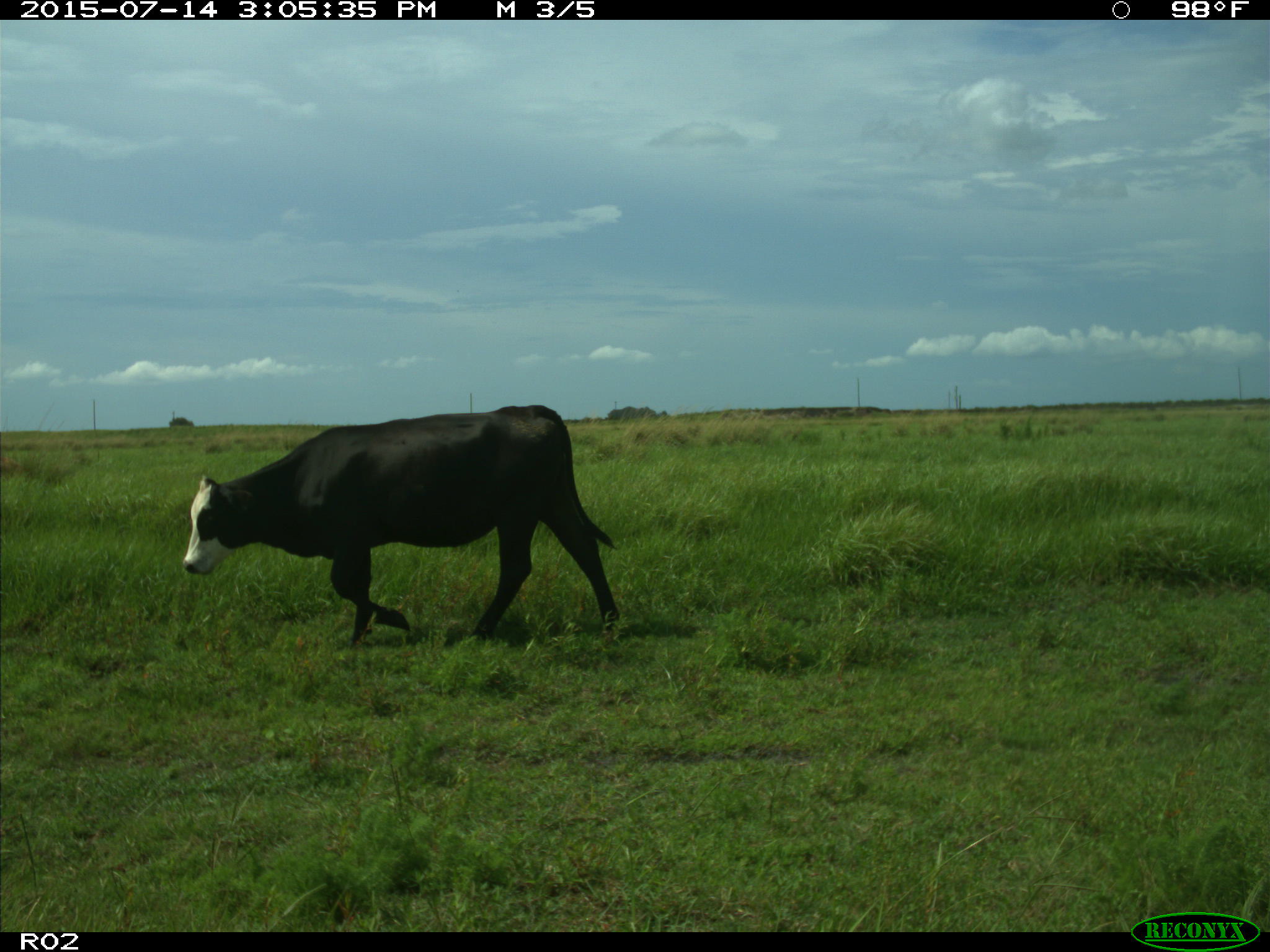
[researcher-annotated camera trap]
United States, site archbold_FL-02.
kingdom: Animalia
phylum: Chordata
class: Mammalia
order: Artiodactyla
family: Bovidae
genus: Bos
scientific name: Bos taurus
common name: domestic cow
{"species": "Bos taurus (domestic cow)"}